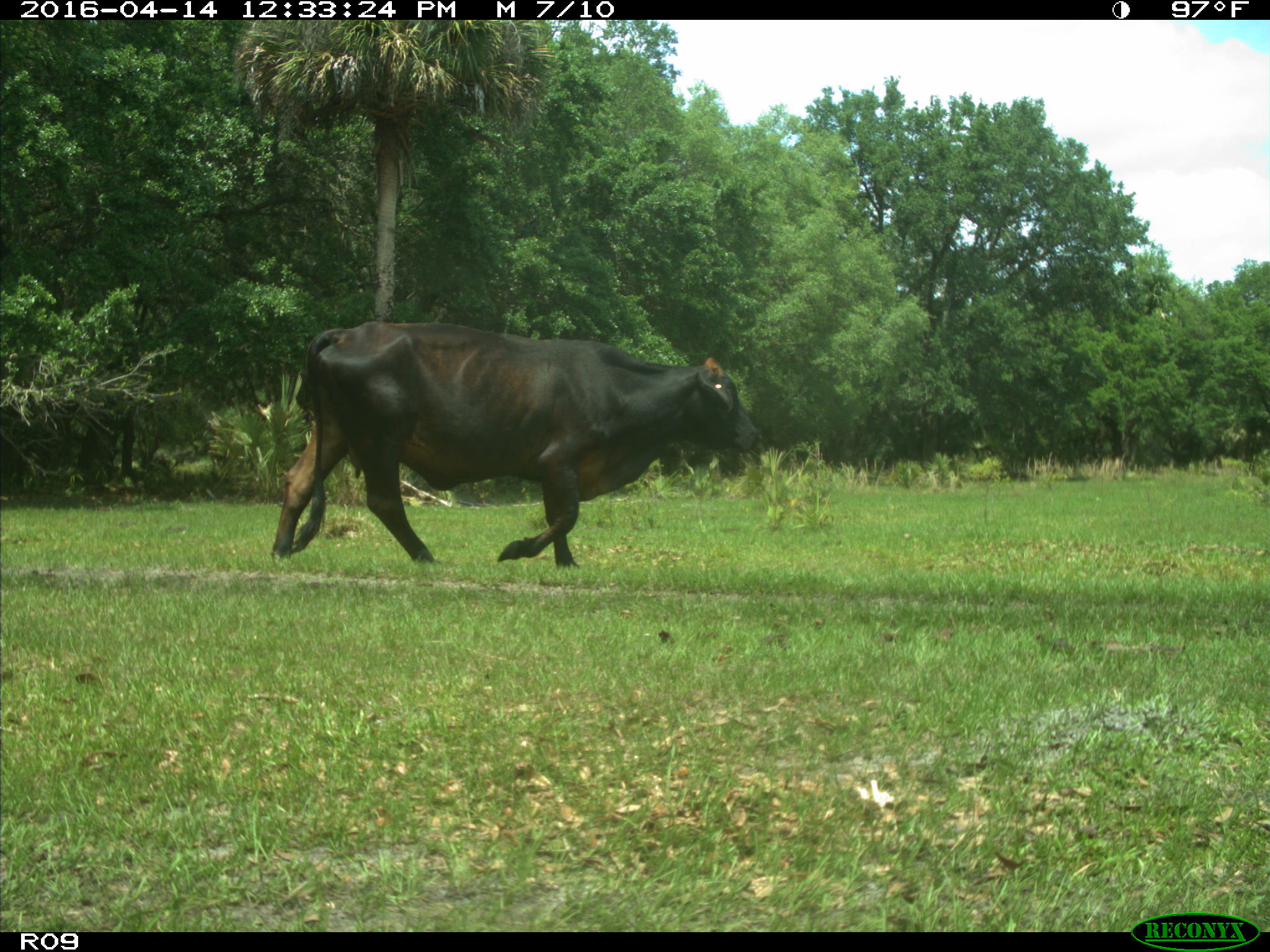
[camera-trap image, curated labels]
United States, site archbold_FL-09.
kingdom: Animalia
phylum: Chordata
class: Mammalia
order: Artiodactyla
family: Bovidae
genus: Bos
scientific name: Bos taurus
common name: domestic cow